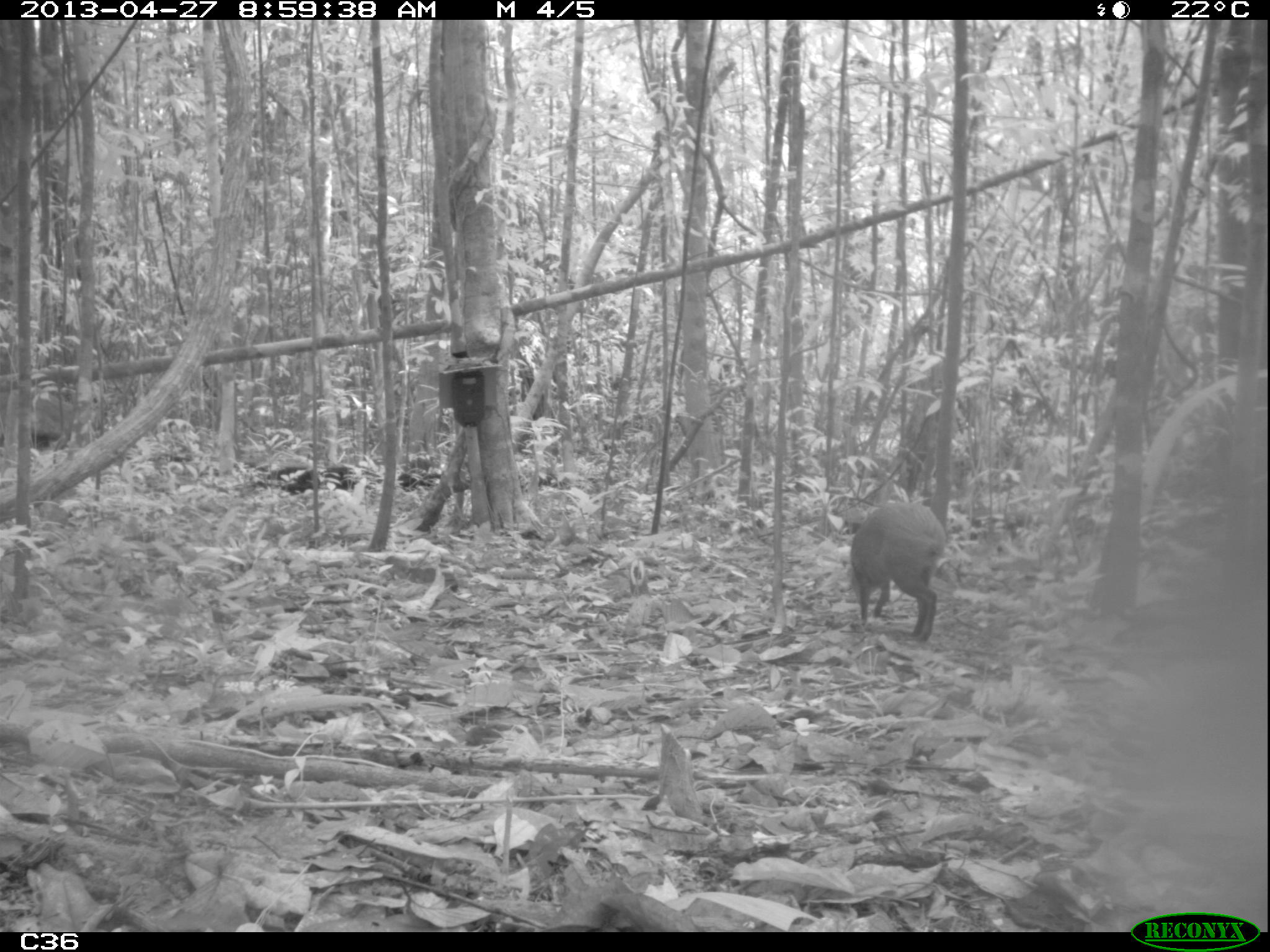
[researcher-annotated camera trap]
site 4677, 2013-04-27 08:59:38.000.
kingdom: Animalia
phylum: Chordata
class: Mammalia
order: Rodentia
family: Dasyproctidae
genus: Dasyprocta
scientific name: Dasyprocta leporina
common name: red-rumped agouti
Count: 1.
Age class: adult.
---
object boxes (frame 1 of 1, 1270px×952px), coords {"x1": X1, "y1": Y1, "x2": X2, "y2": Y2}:
dasyprocta leporina: {"x1": 849, "y1": 499, "x2": 946, "y2": 642}